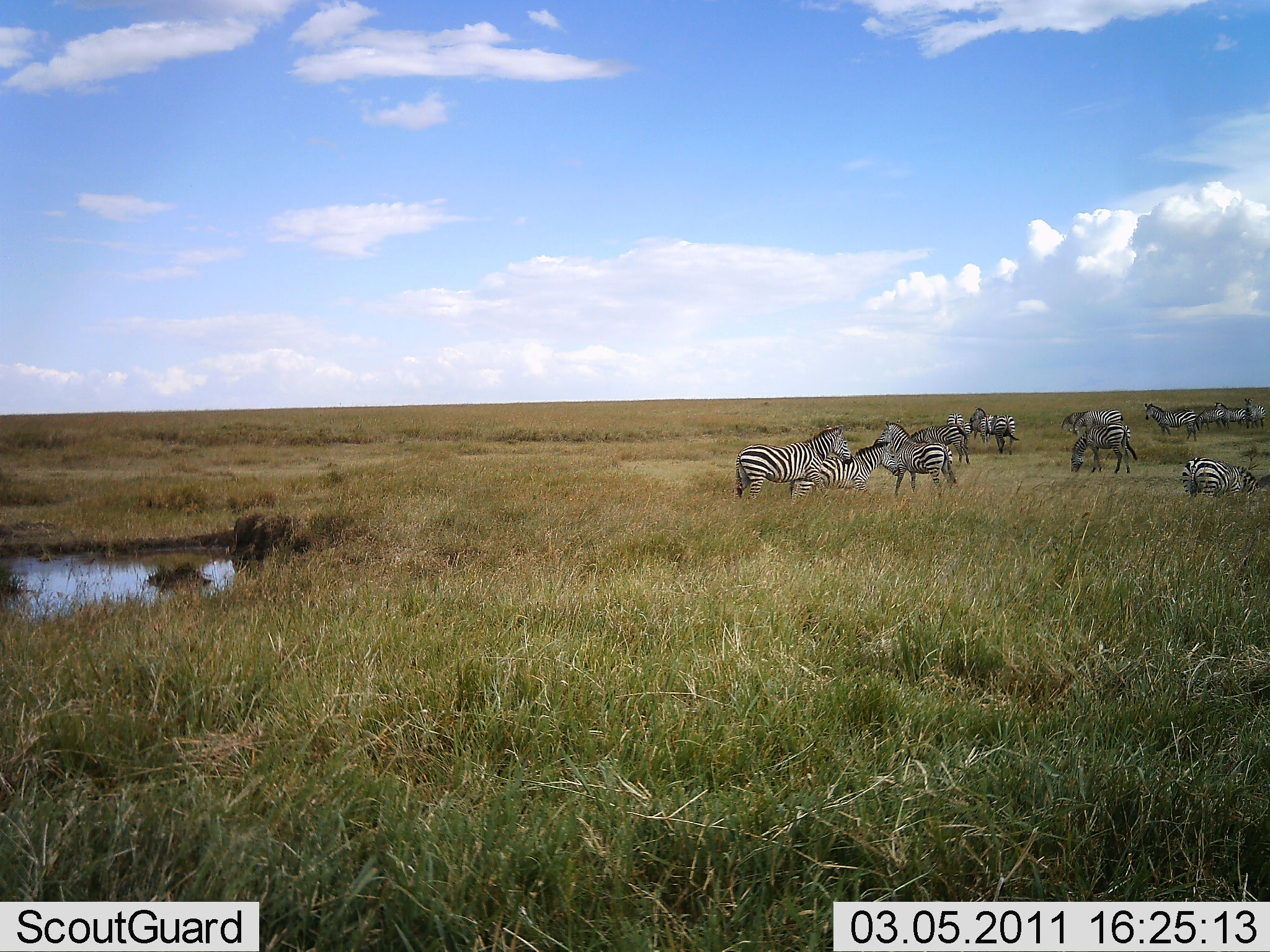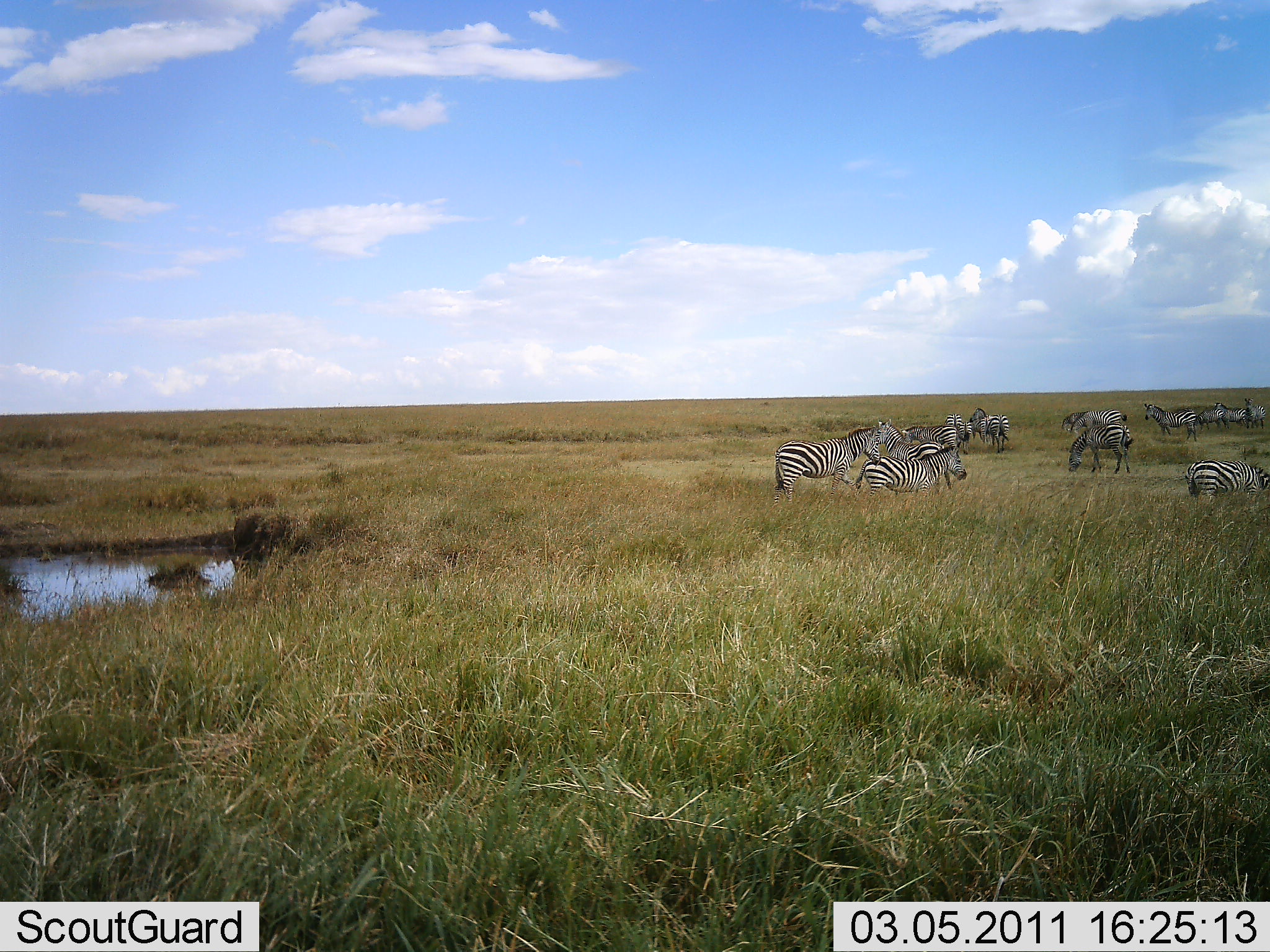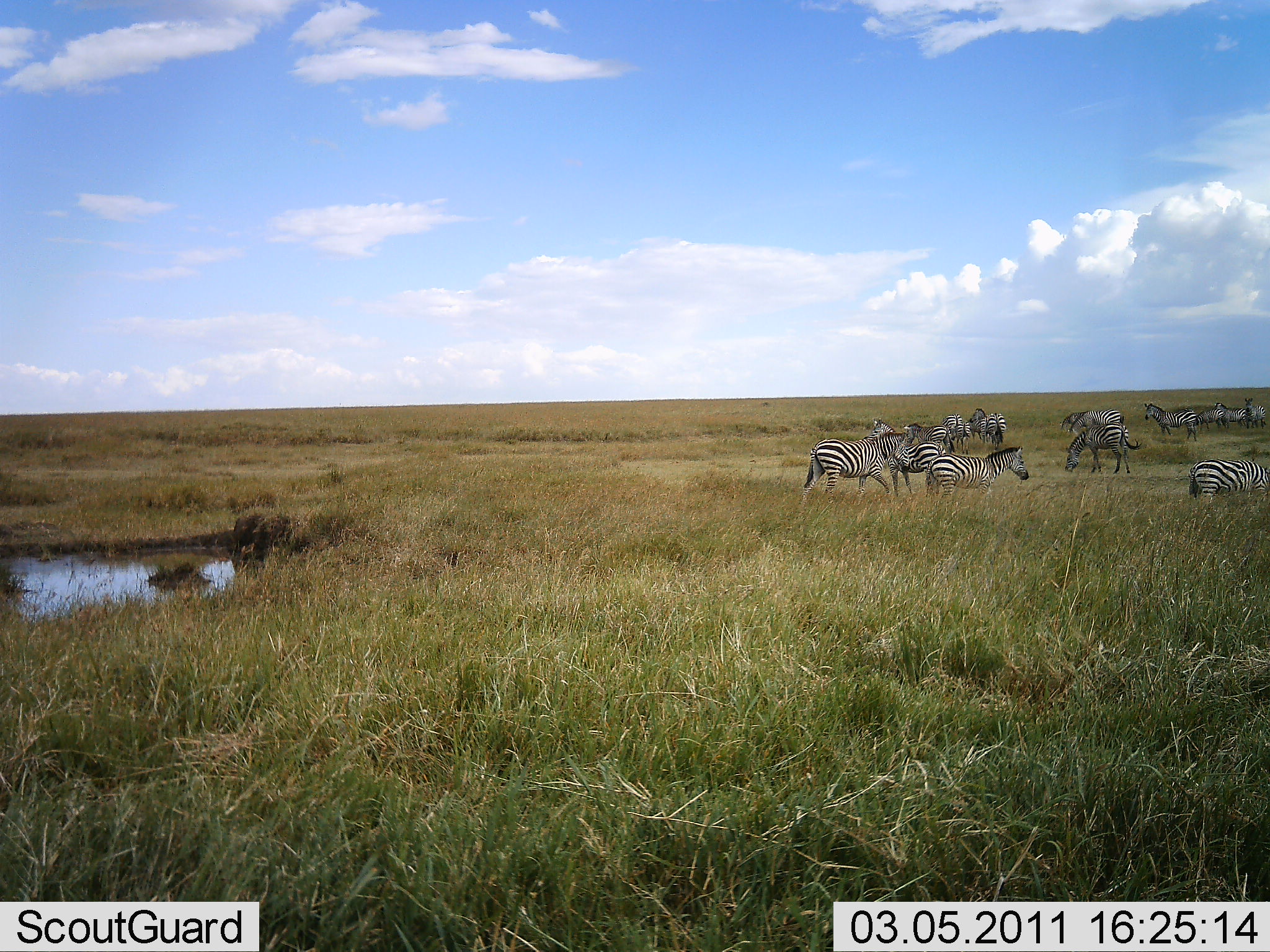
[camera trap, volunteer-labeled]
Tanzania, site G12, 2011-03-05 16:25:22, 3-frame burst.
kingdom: Animalia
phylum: Chordata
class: Mammalia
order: Perissodactyla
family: Equidae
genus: Equus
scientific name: Equus quagga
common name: plains zebra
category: zebra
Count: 11-50.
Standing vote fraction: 83%.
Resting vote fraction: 17%.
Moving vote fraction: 83%.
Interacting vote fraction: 0%.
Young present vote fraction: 8%.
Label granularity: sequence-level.